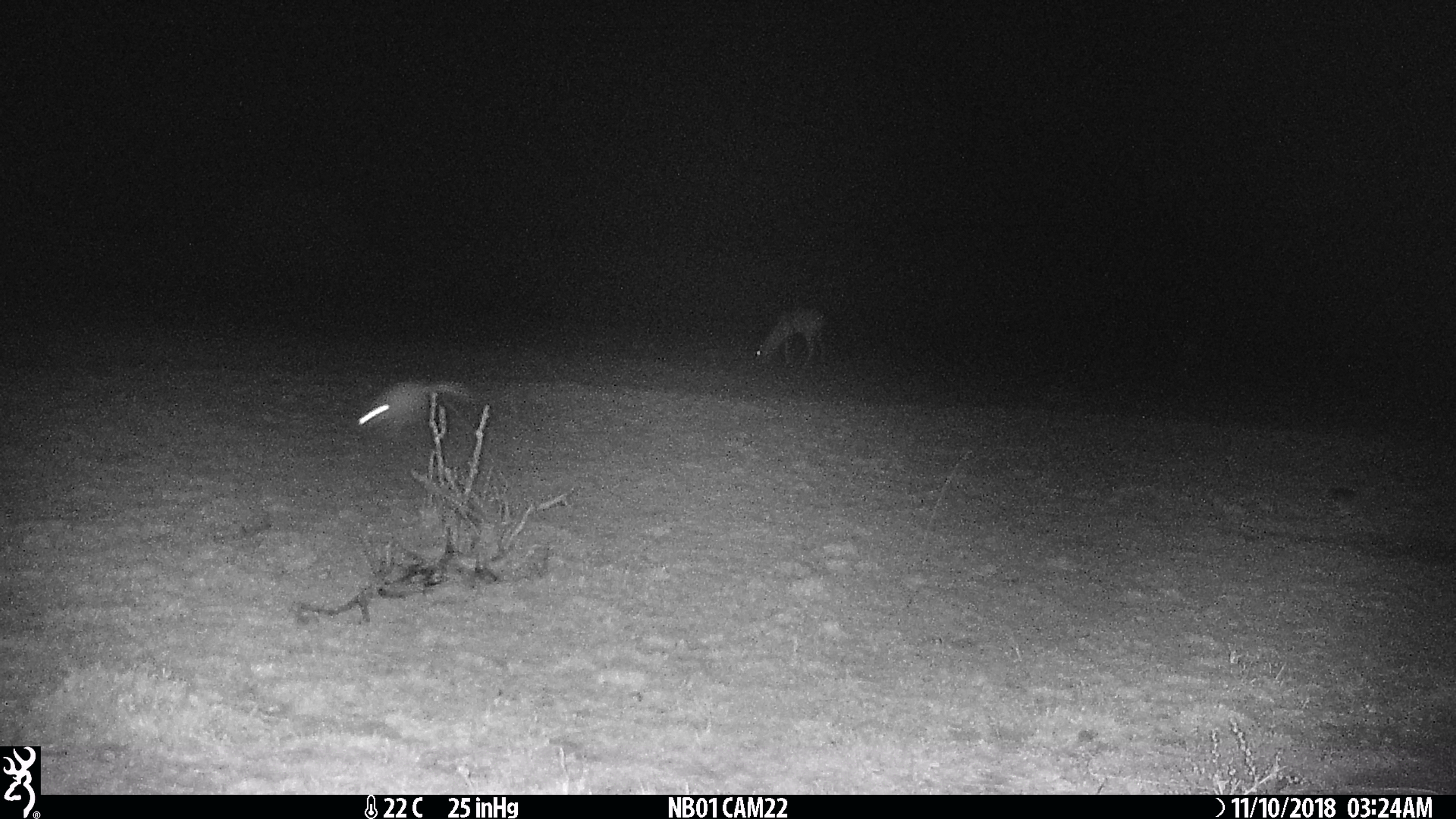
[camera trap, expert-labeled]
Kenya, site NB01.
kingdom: Animalia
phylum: Chordata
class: Mammalia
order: Rodentia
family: Pedetidae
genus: Pedetes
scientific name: Pedetes capensis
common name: springhare